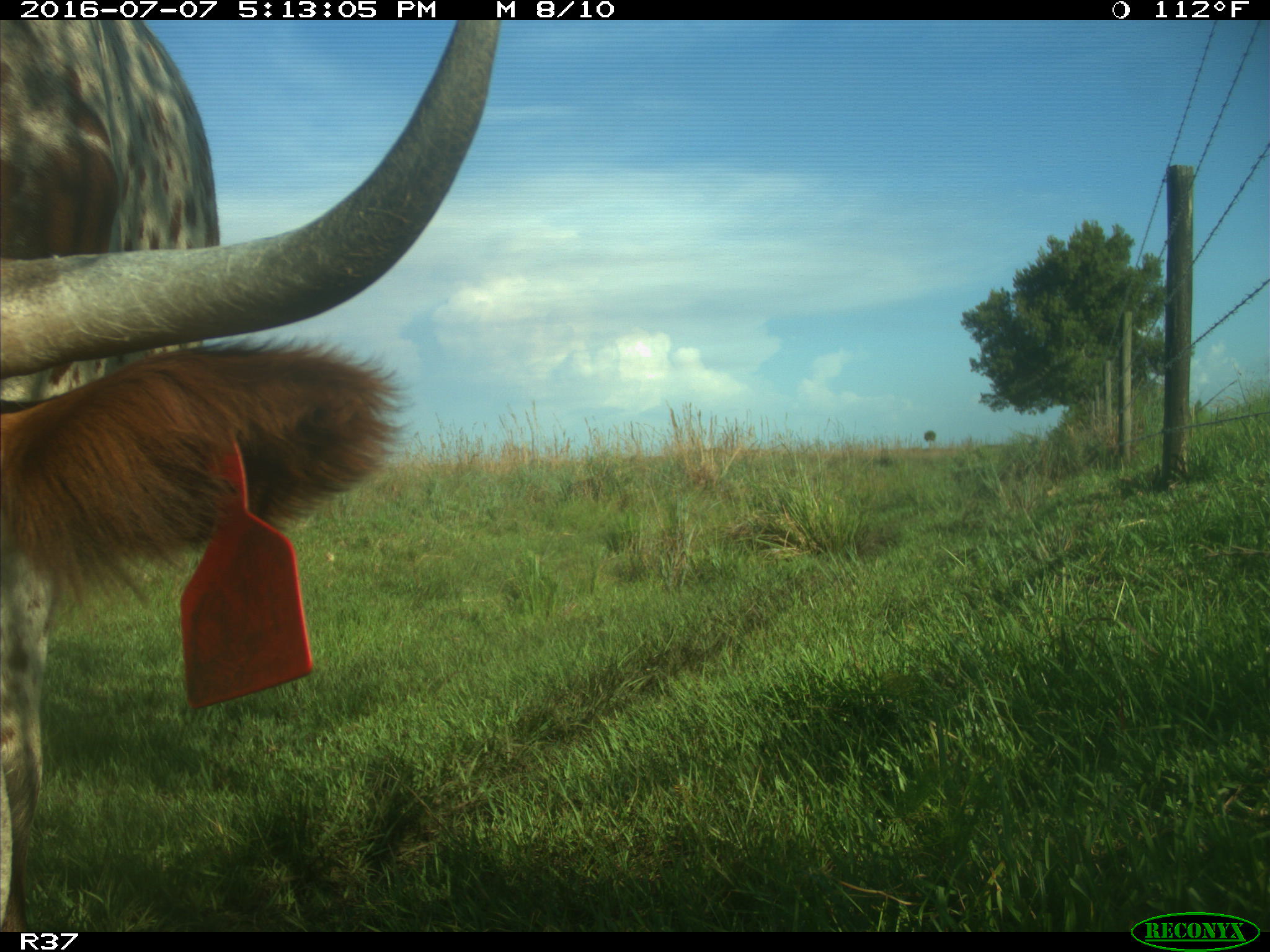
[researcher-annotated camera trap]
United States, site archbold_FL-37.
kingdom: Animalia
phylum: Chordata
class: Mammalia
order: Artiodactyla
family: Bovidae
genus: Bos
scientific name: Bos taurus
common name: domestic cow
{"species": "Bos taurus (domestic cow)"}